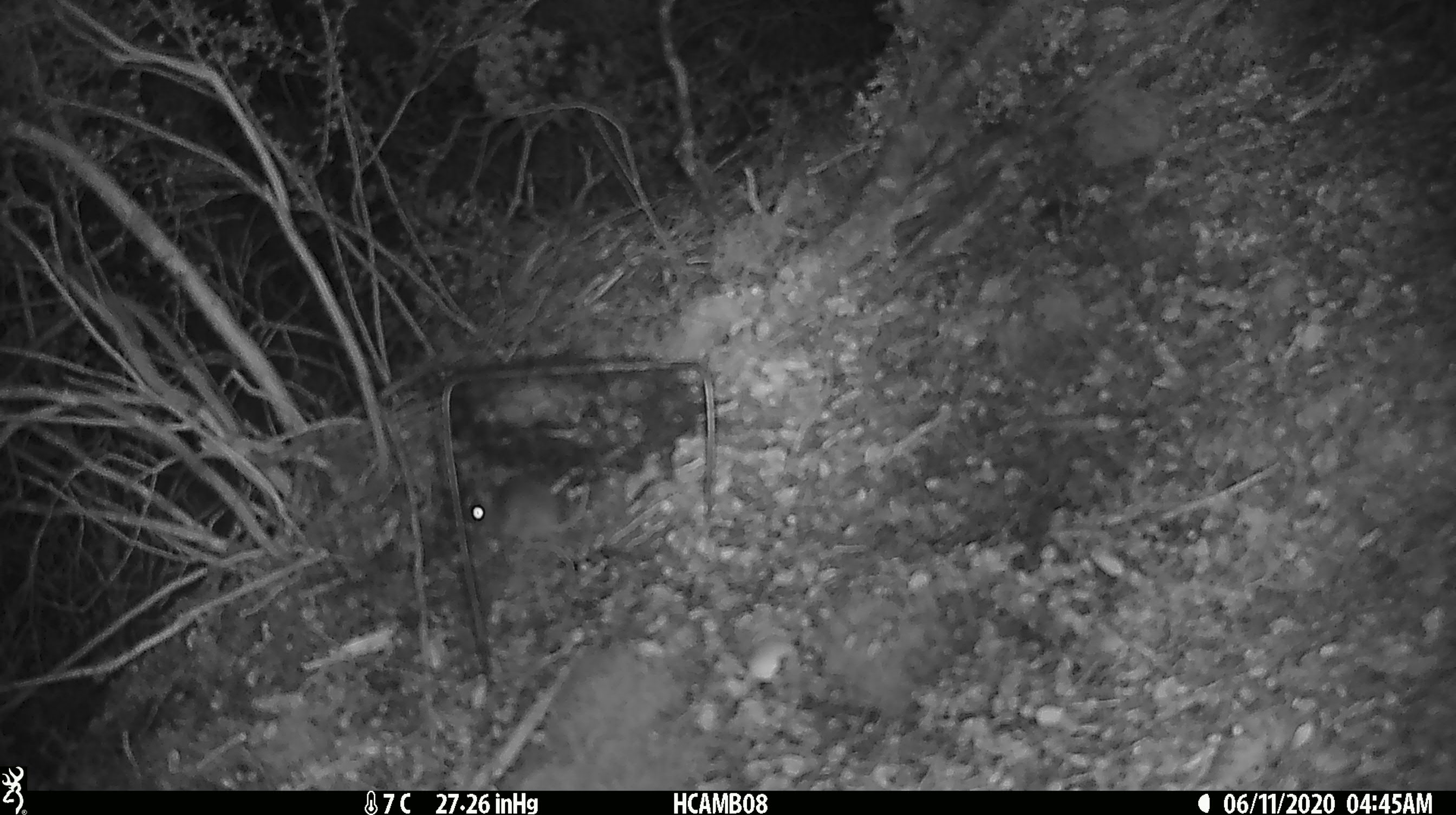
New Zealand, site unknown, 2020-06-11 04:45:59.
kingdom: Animalia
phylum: Chordata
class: Mammalia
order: Rodentia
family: Muridae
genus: Mus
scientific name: Mus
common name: mouse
Mouse (Mus).